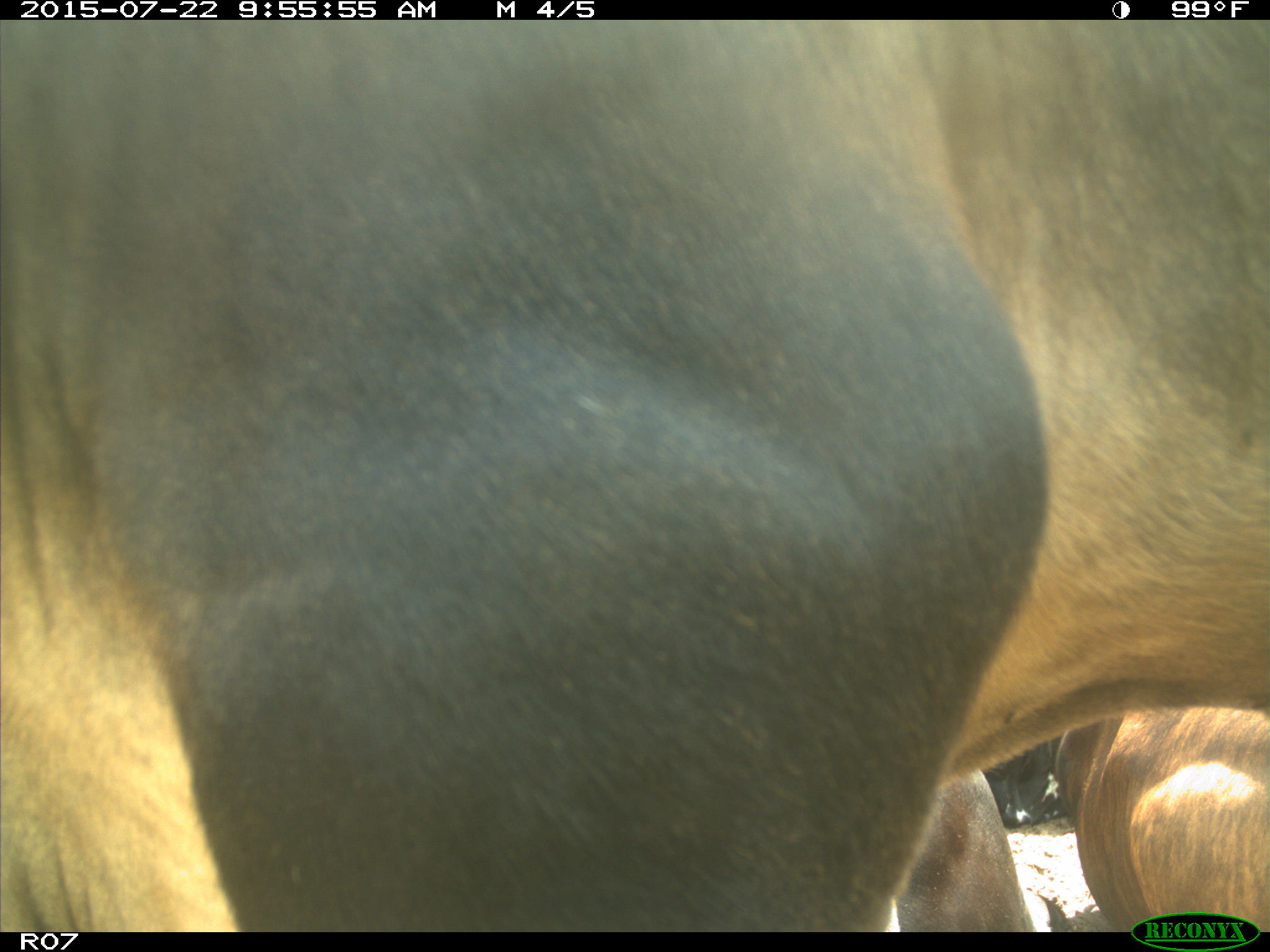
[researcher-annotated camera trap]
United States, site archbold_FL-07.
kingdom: Animalia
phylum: Chordata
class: Mammalia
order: Carnivora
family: Procyonidae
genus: Procyon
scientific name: Procyon lotor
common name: common raccoon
Procyon lotor (common raccoon).